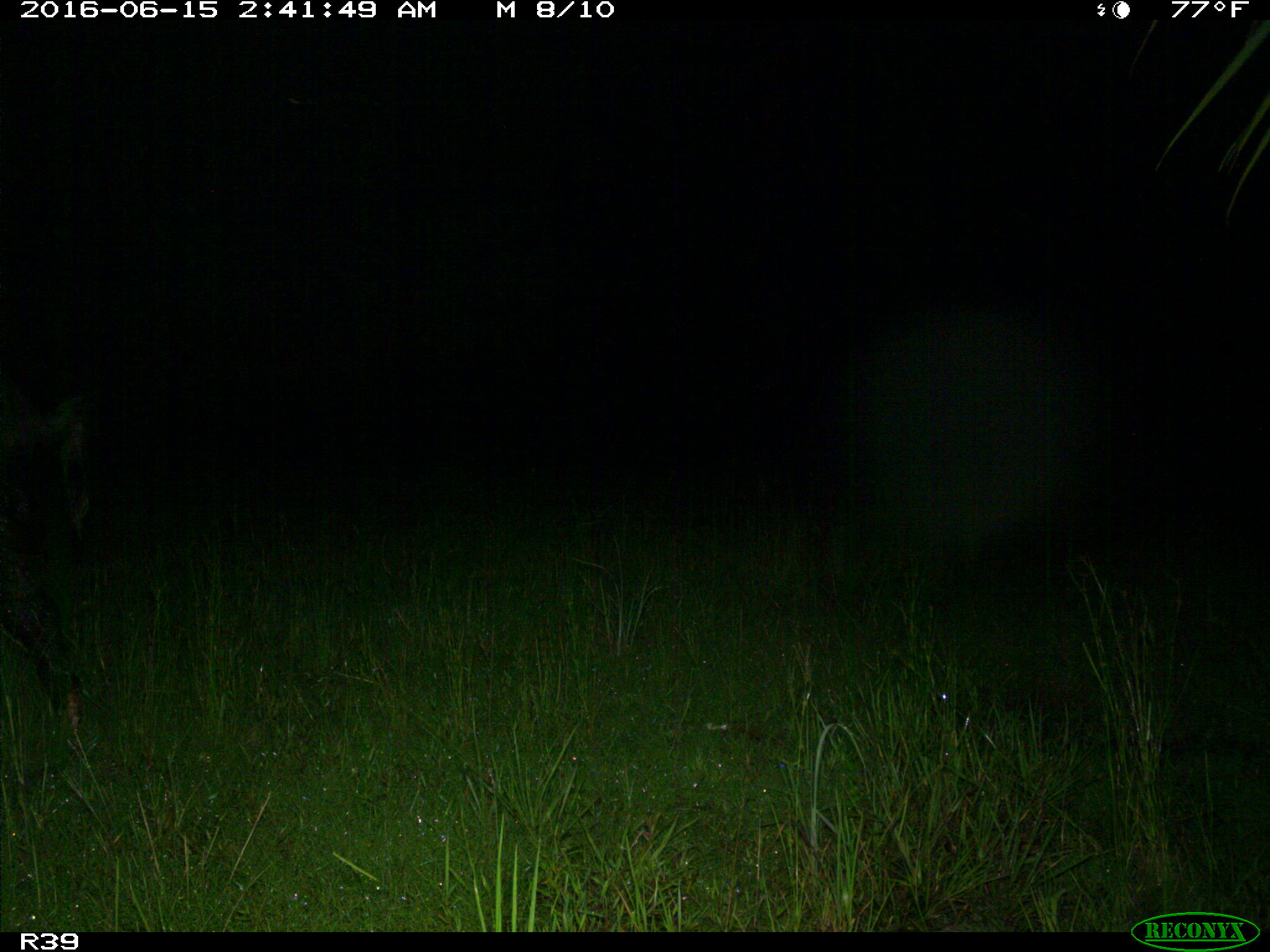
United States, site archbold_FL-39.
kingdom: Animalia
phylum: Chordata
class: Mammalia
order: Artiodactyla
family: Suidae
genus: Sus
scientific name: Sus scrofa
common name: wild boar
Sus scrofa (wild boar).